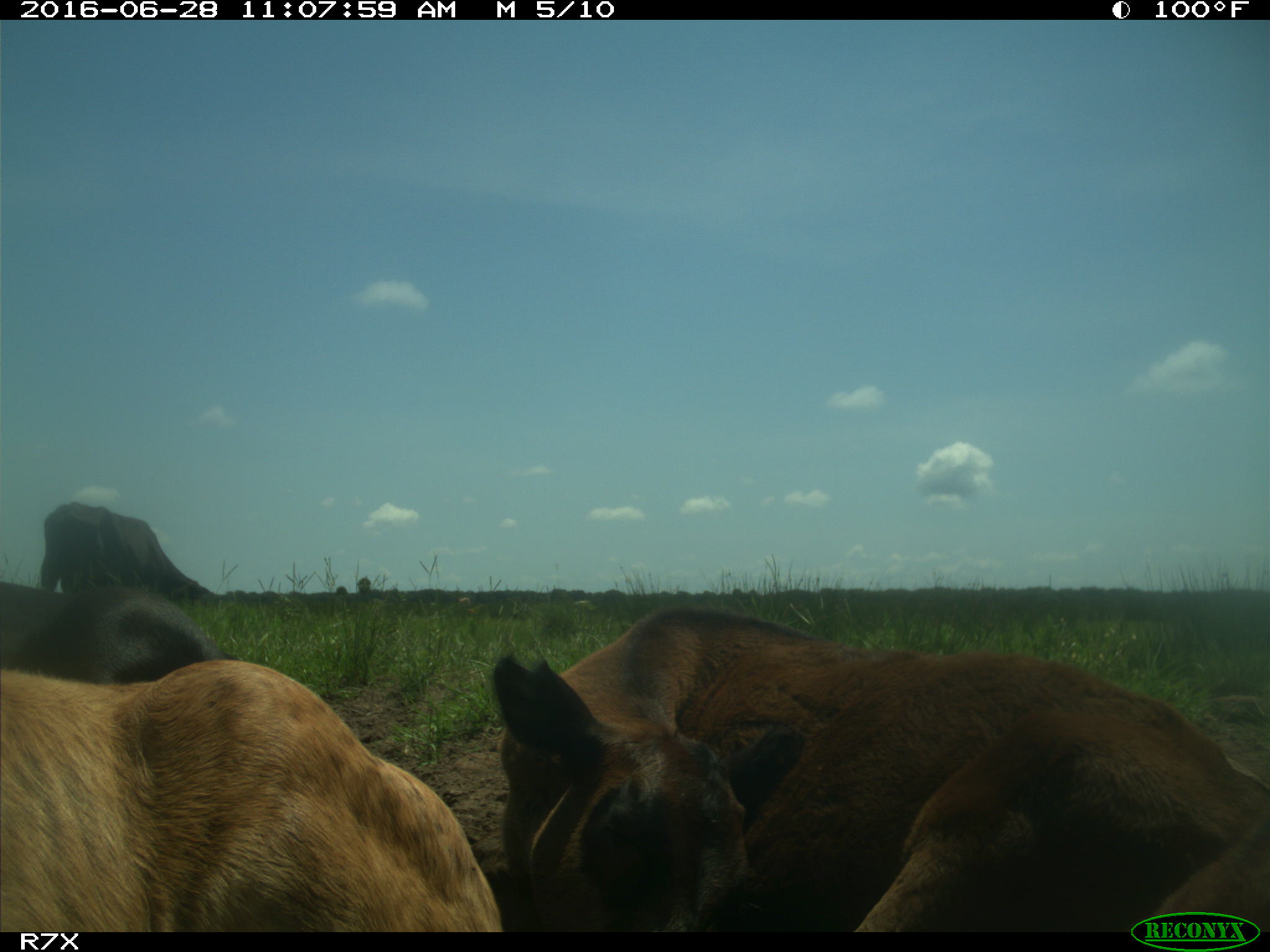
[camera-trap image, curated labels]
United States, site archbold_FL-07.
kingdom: Animalia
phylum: Chordata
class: Mammalia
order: Artiodactyla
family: Bovidae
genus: Bos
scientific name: Bos taurus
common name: domestic cow